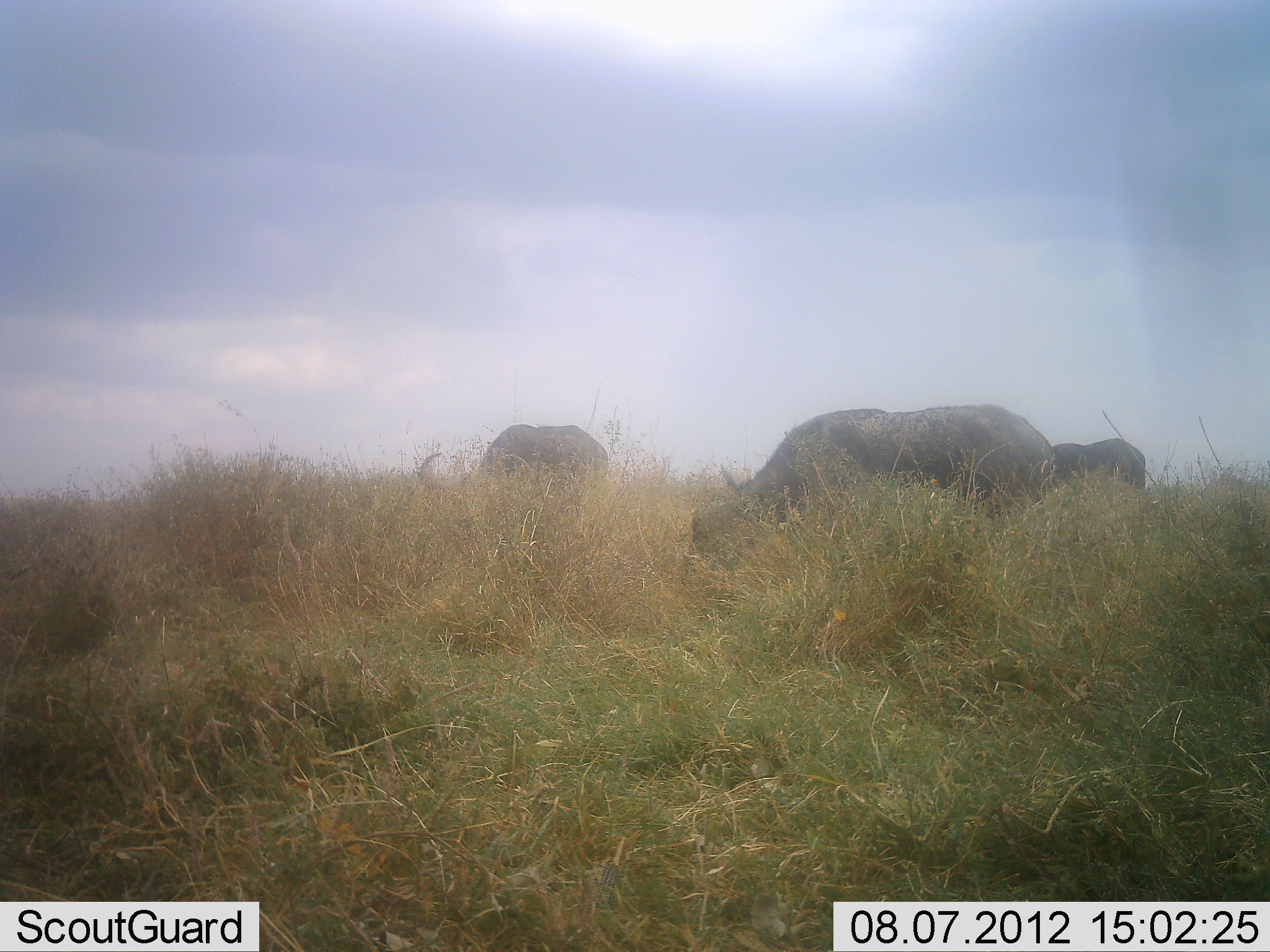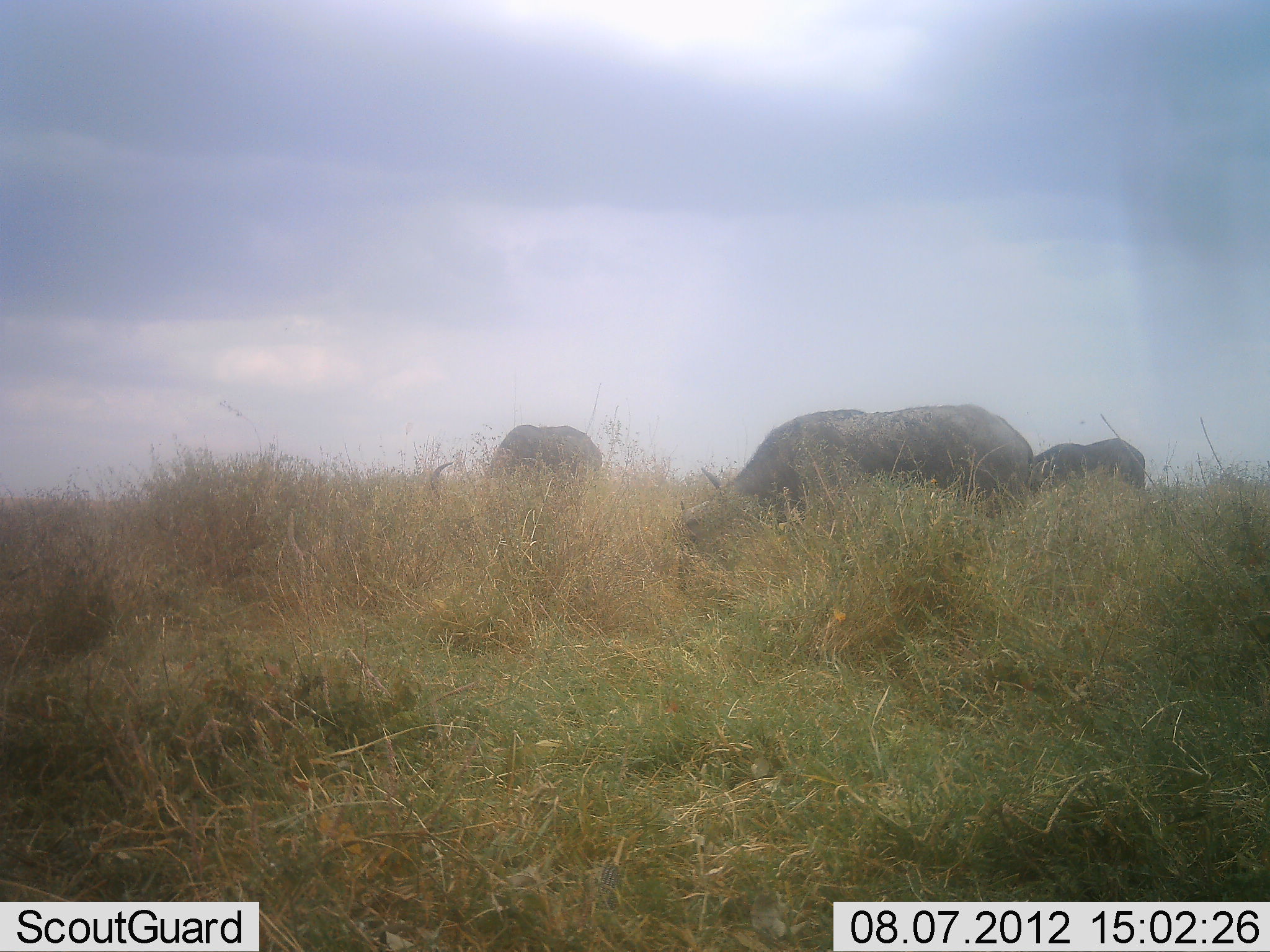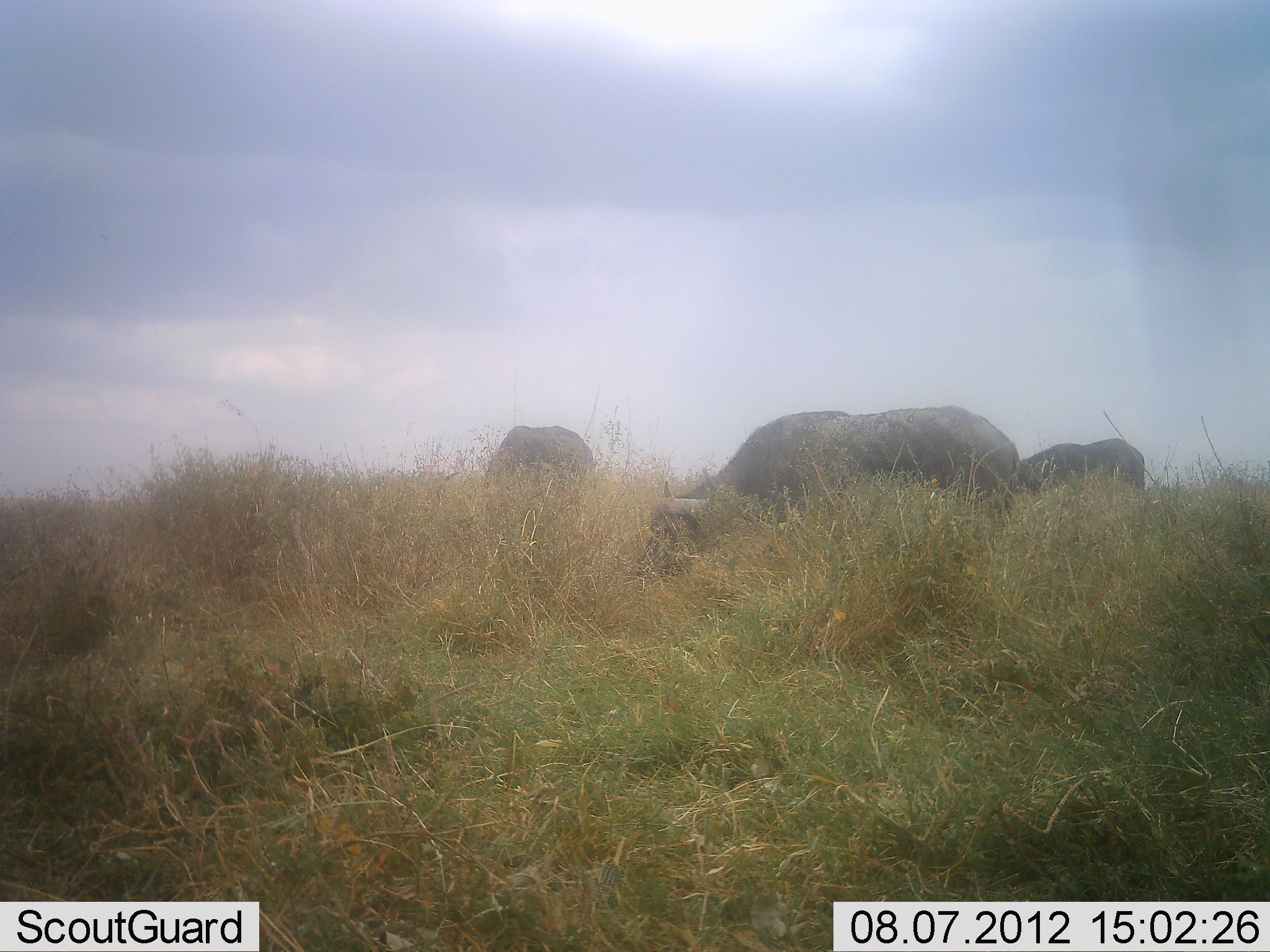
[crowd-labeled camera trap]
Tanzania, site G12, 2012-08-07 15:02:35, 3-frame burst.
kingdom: Animalia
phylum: Chordata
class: Mammalia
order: Artiodactyla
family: Bovidae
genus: Syncerus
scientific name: Syncerus caffer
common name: cape buffalo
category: buffalo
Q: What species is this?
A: Buffalo (cape buffalo) (Syncerus caffer).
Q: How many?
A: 3.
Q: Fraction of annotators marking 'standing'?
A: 20%.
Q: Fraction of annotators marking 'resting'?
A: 0%.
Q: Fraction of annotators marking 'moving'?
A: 10%.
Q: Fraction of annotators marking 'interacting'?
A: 0%.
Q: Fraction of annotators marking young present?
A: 0%.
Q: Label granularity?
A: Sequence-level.